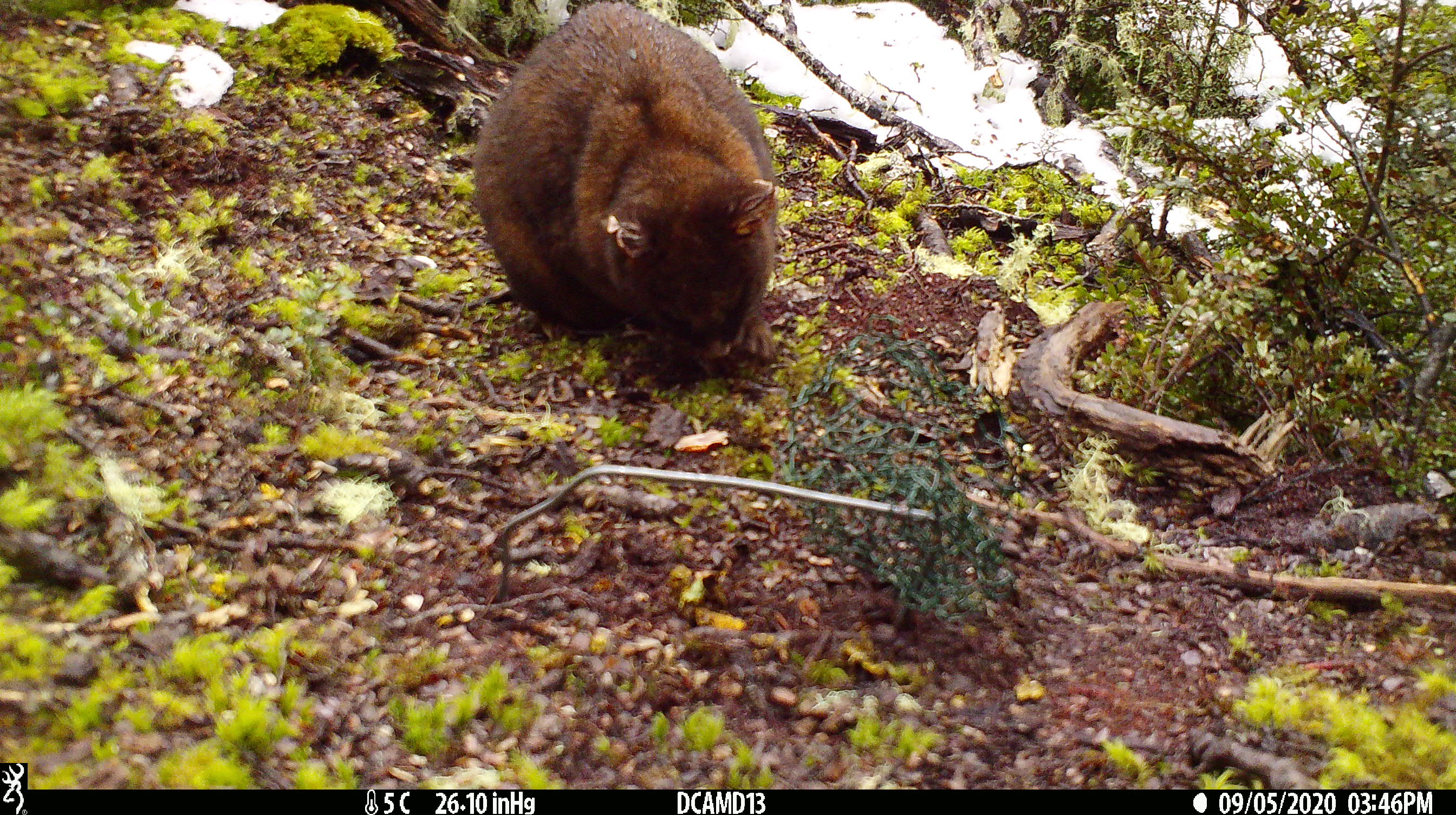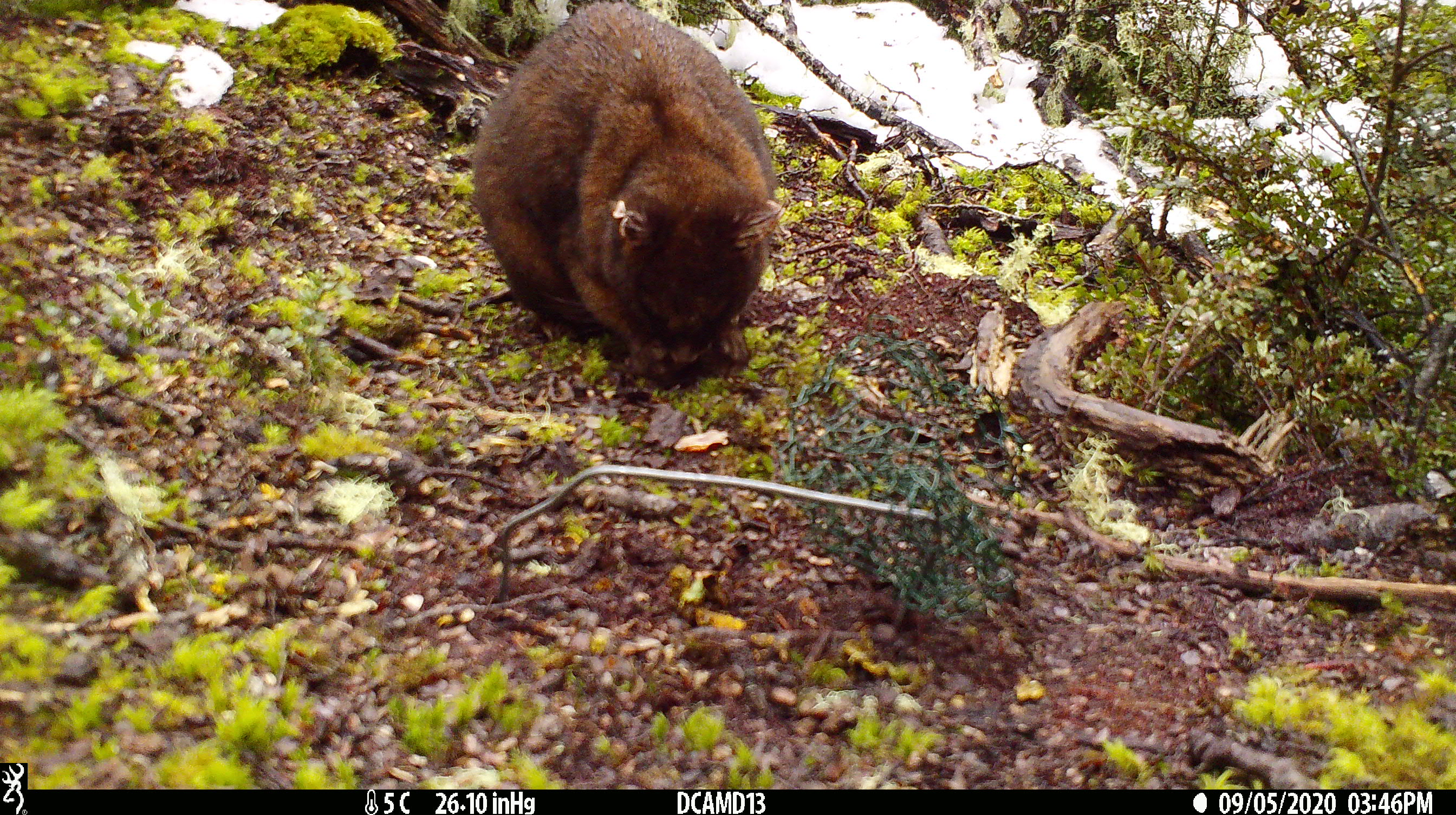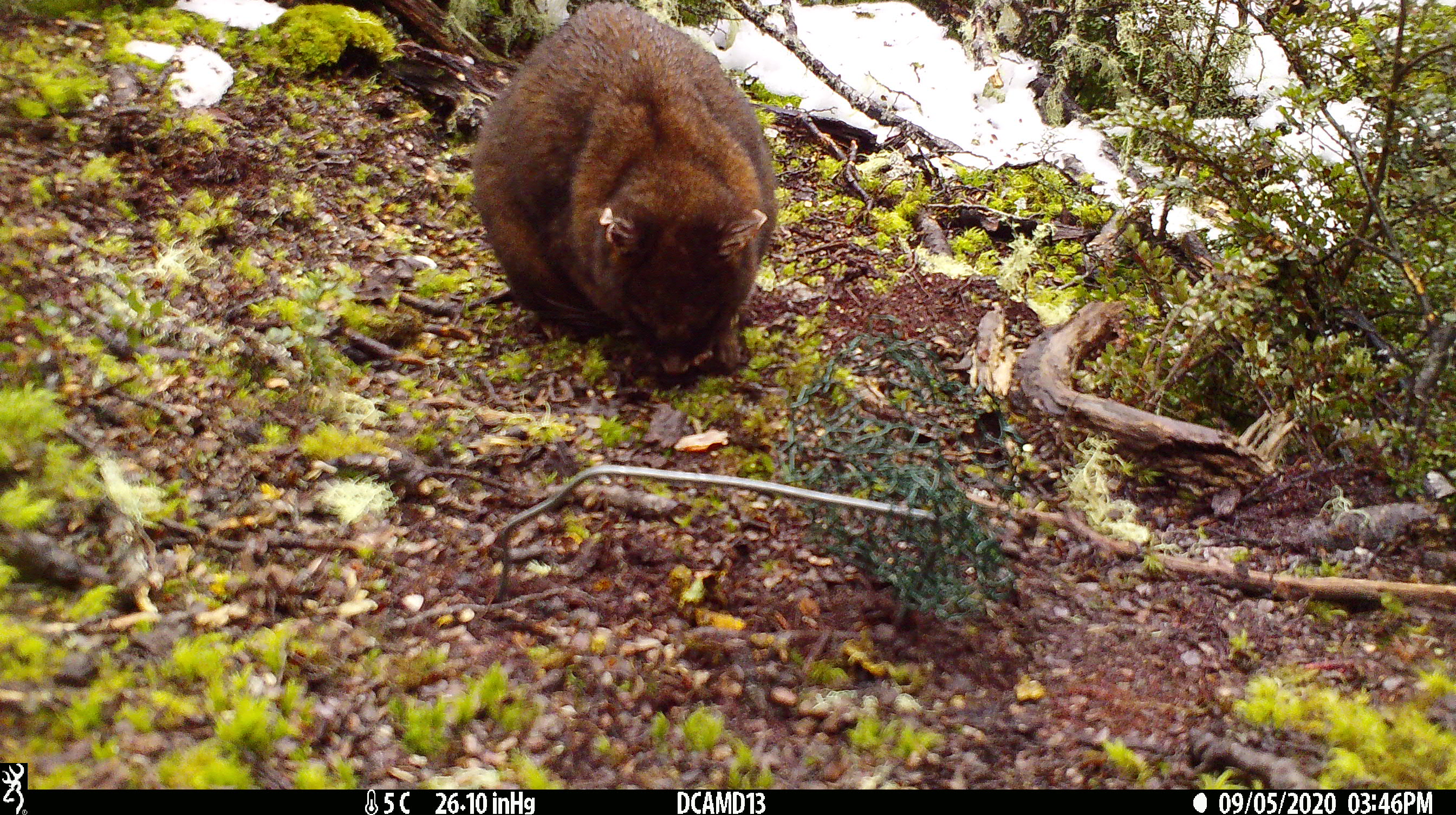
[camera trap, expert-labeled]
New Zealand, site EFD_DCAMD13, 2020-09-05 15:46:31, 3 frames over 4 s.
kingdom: Animalia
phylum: Chordata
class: Mammalia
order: Diprotodontia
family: Phalangeridae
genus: Trichosurus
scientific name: Trichosurus vulpecula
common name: common brushtail possum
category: possum